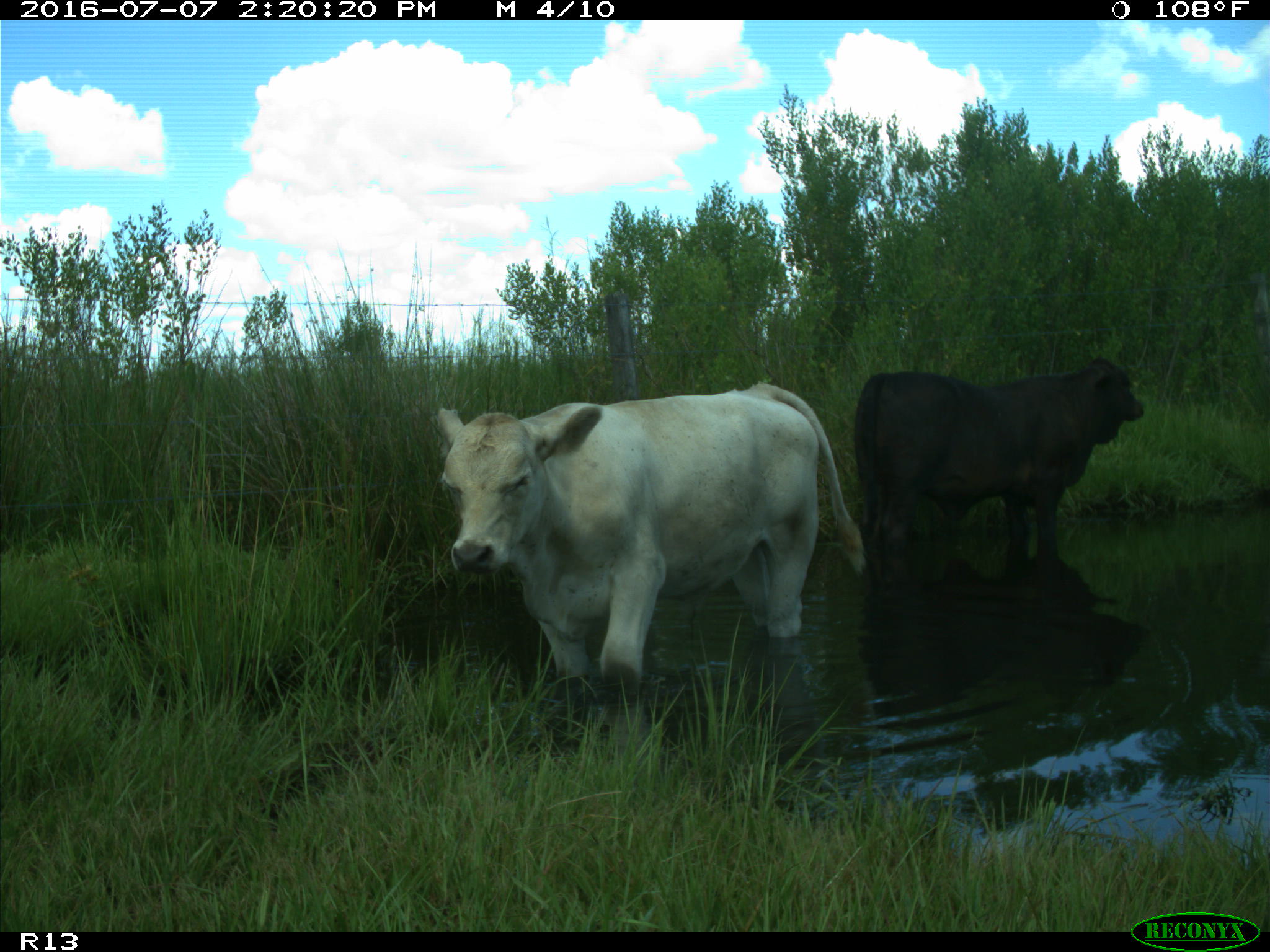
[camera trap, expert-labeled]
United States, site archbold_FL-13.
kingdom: Animalia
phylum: Chordata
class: Mammalia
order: Artiodactyla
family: Bovidae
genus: Bos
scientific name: Bos taurus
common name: domestic cow